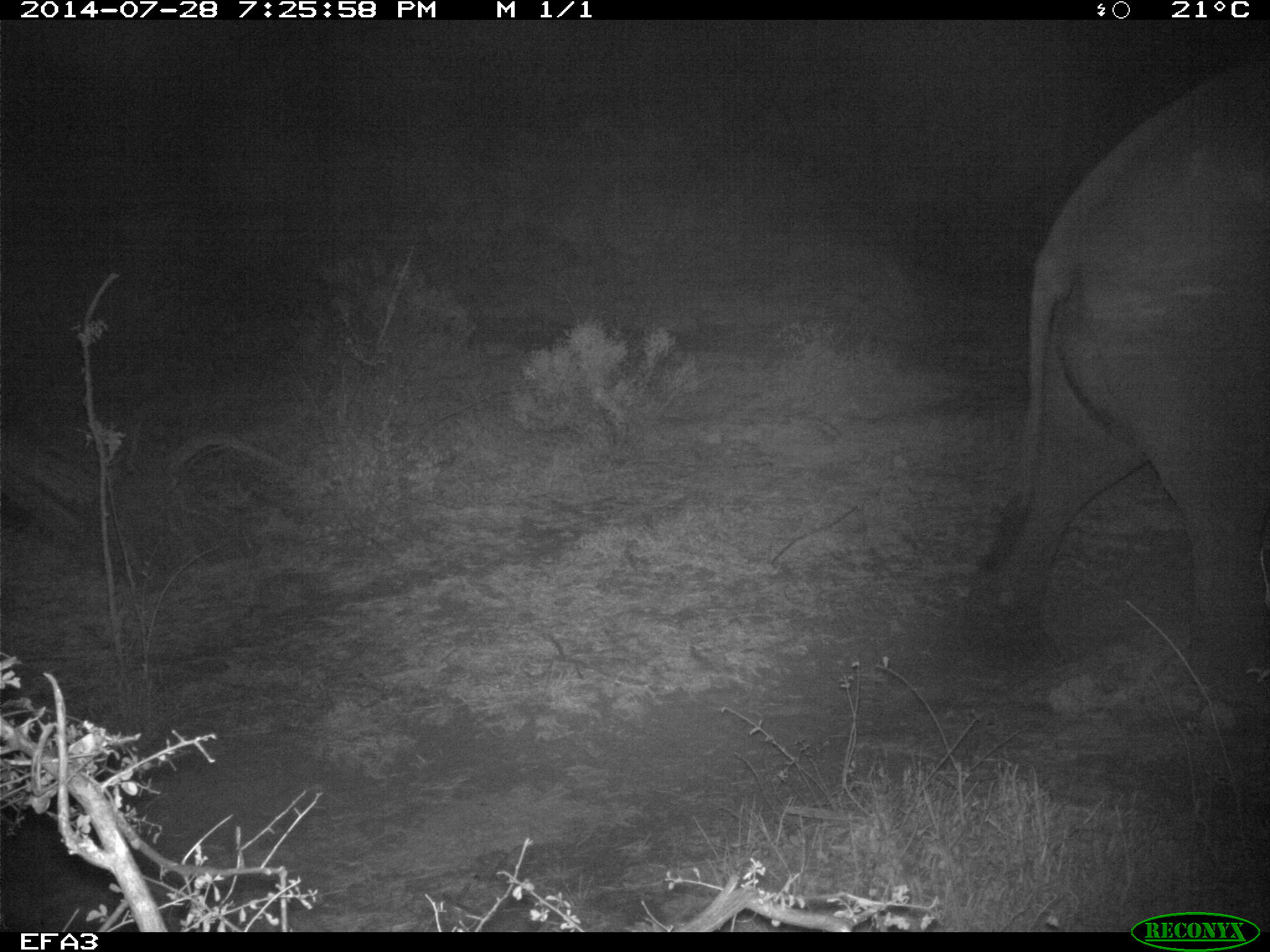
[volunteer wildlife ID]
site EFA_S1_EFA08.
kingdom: Animalia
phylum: Chordata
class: Mammalia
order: Proboscidea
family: Elephantidae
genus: Loxodonta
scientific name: Loxodonta africana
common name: african bush elephant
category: elephant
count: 1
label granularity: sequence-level